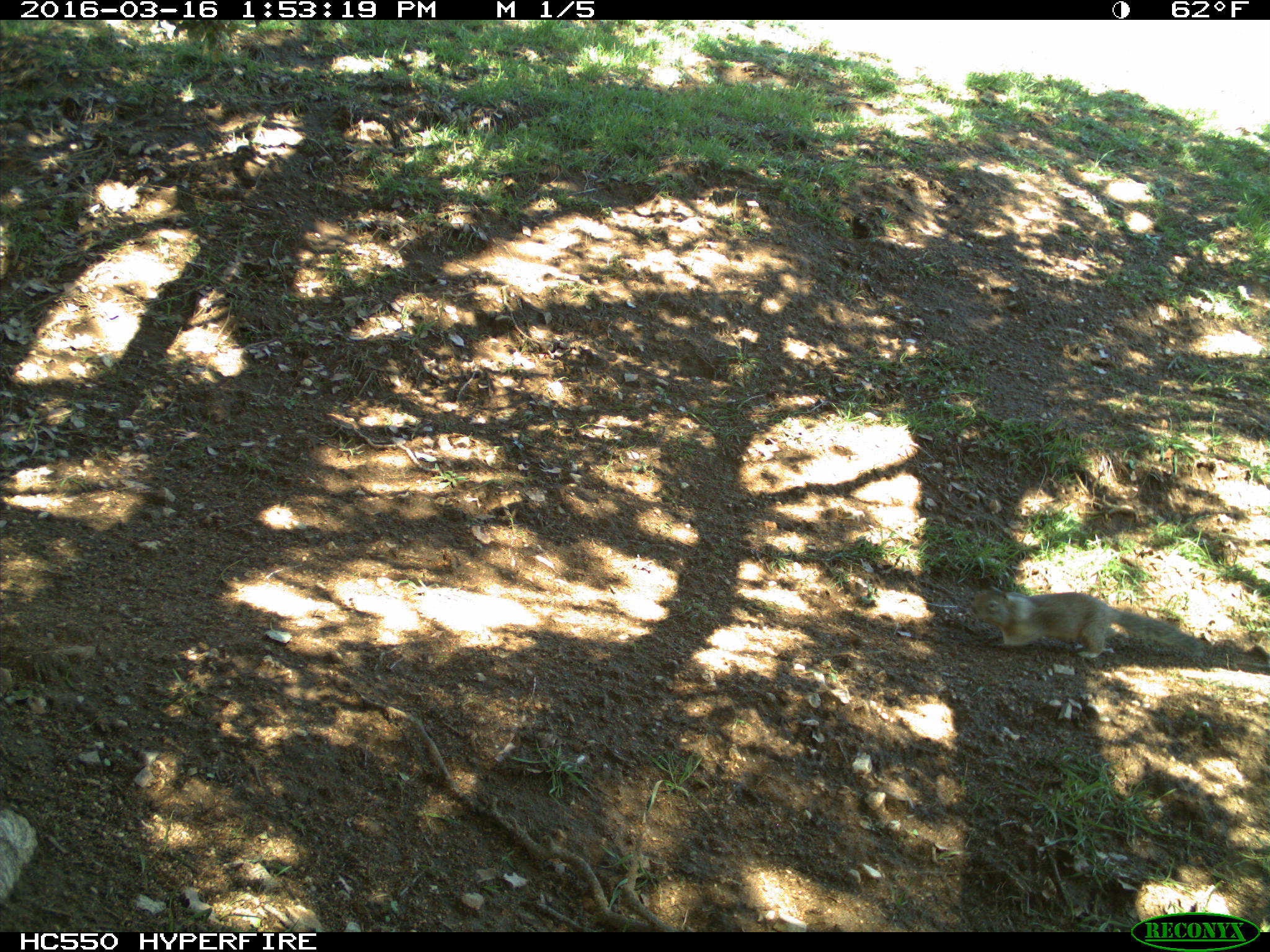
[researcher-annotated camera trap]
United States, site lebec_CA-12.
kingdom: Animalia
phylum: Chordata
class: Mammalia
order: Rodentia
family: Sciuridae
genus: Otospermophilus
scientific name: Otospermophilus beecheyi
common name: california ground squirrel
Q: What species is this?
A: Otospermophilus beecheyi (california ground squirrel).